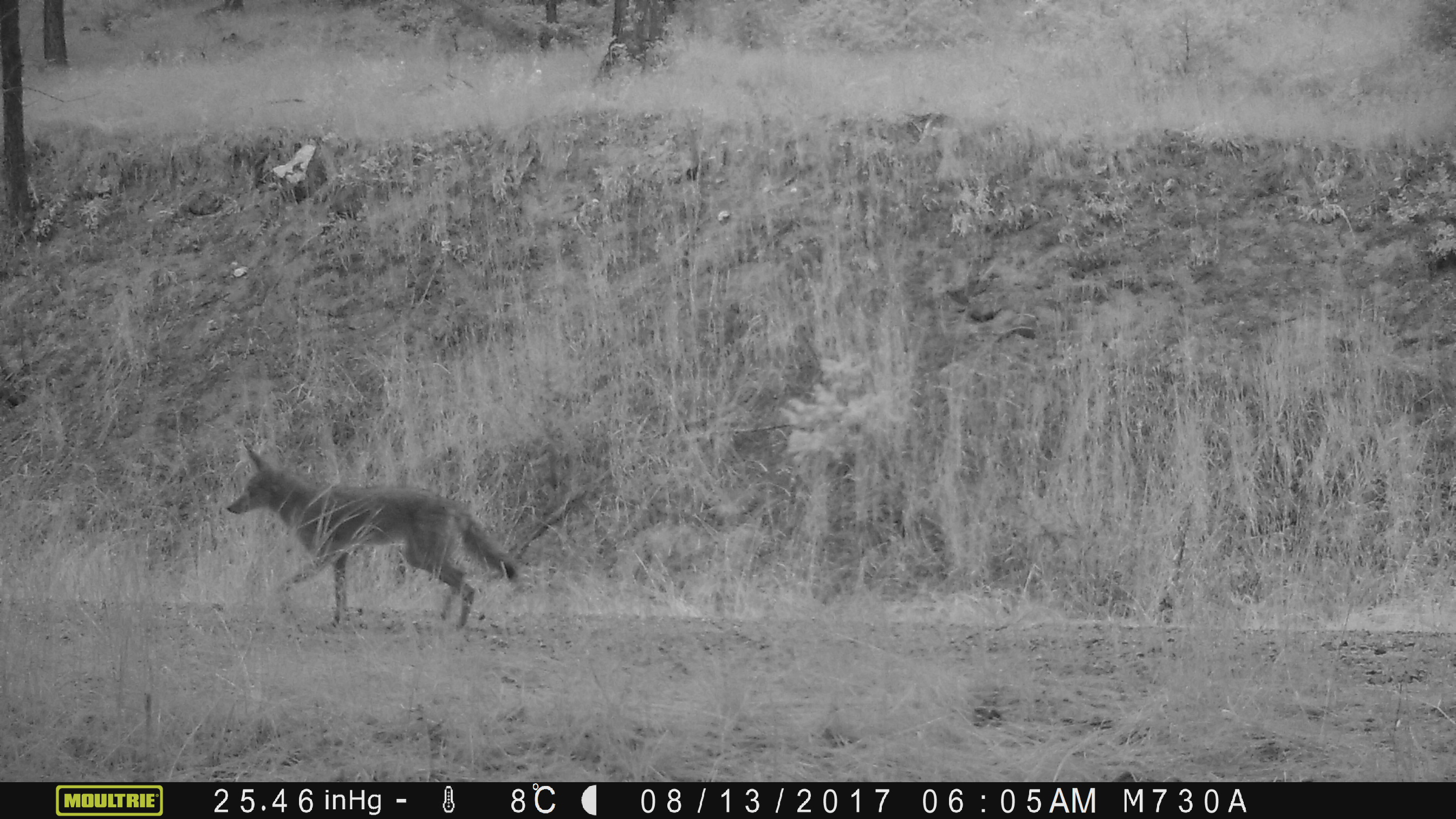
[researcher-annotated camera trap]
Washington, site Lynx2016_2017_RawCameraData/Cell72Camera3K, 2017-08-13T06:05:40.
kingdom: Animalia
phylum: Chordata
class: Mammalia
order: Carnivora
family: Canidae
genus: Canis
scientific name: Canis latrans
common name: coyote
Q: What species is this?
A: Canis latrans (coyote).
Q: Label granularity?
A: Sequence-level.